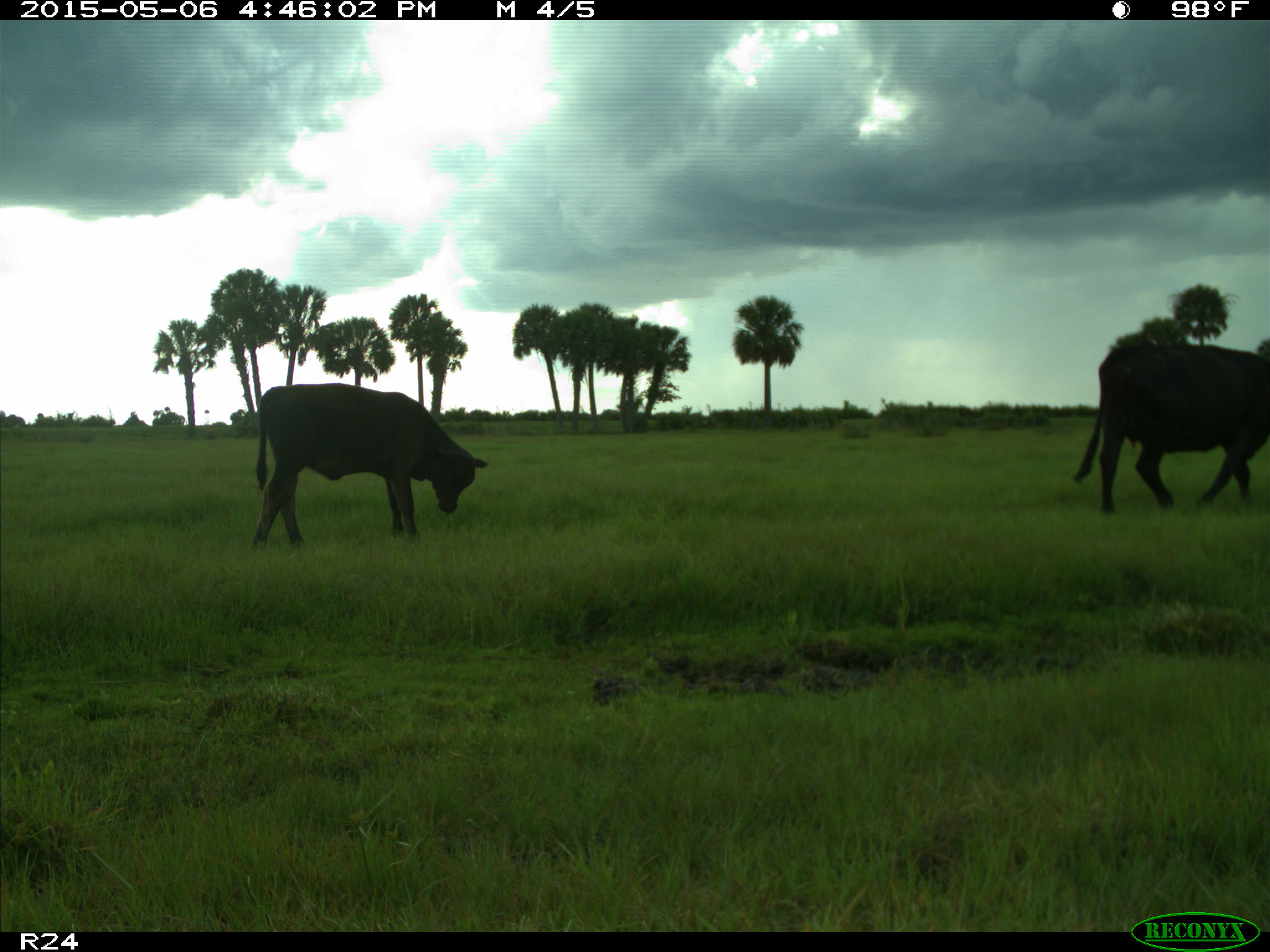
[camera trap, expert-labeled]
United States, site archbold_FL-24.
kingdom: Animalia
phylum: Chordata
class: Mammalia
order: Artiodactyla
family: Bovidae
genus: Bos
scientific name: Bos taurus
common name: domestic cow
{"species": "Bos taurus (domestic cow)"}